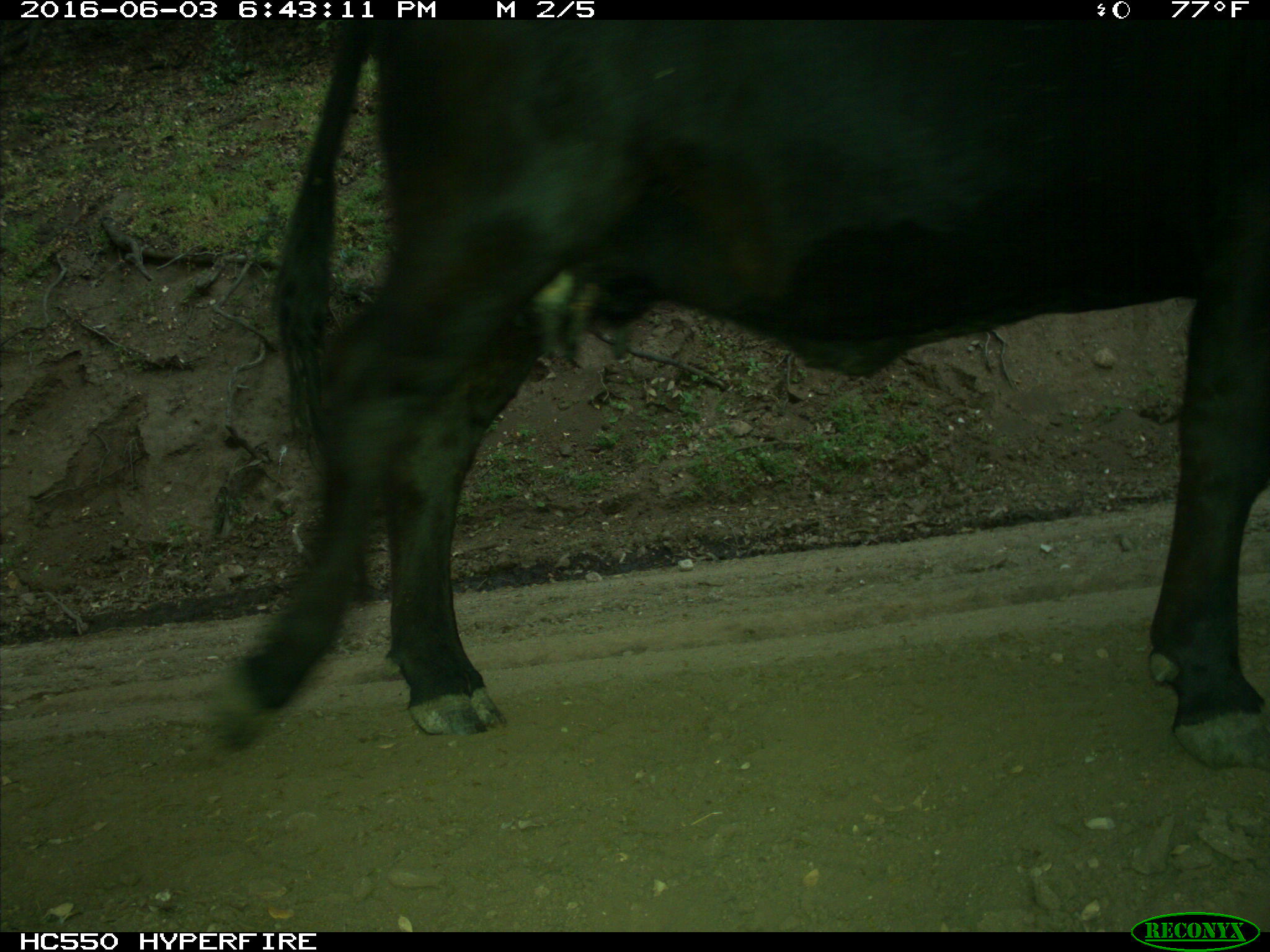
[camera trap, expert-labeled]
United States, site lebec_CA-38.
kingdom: Animalia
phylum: Chordata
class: Mammalia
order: Artiodactyla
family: Bovidae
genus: Bos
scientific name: Bos taurus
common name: domestic cow